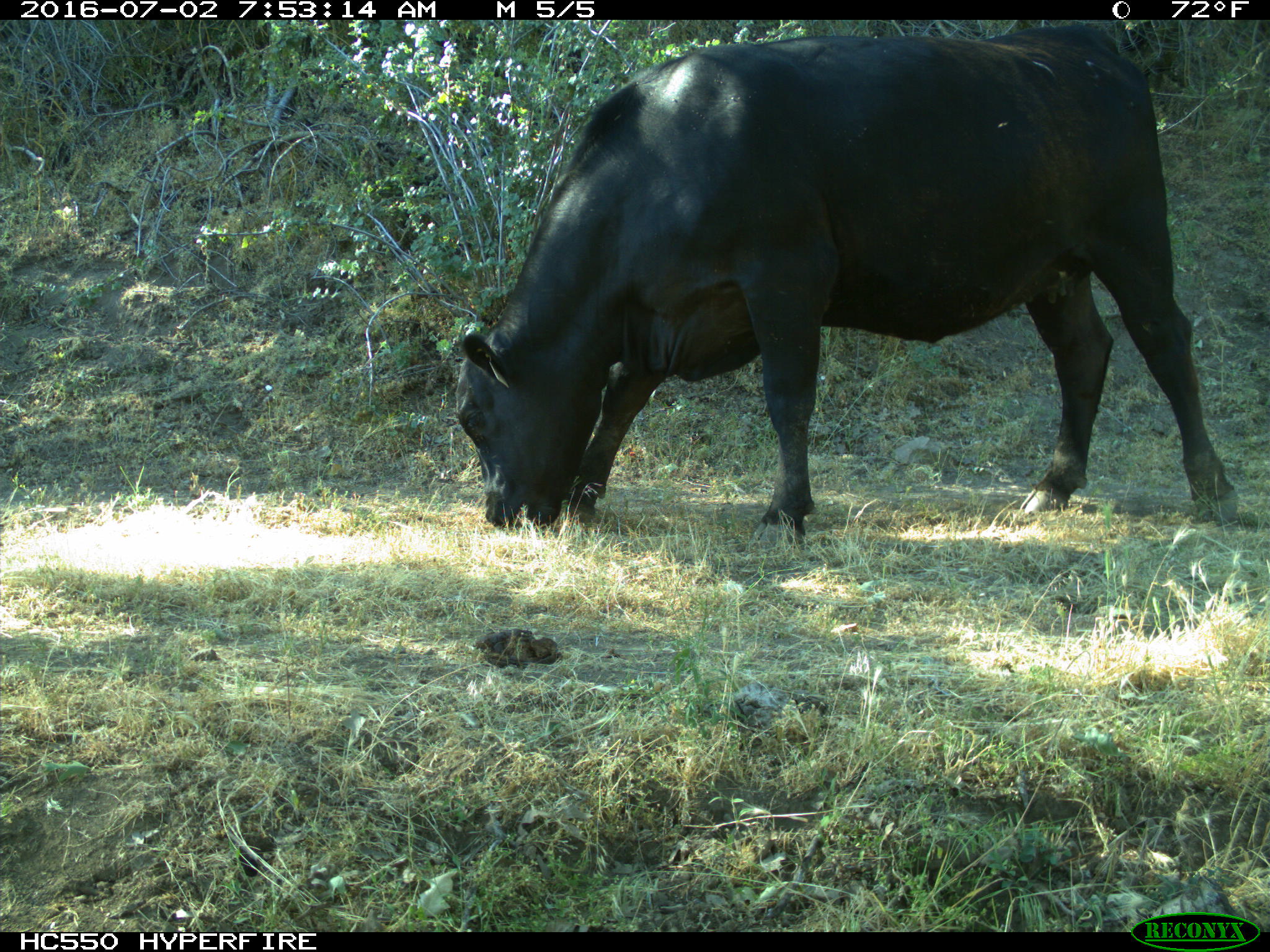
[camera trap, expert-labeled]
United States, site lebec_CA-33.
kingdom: Animalia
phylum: Chordata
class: Mammalia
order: Artiodactyla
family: Bovidae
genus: Bos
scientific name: Bos taurus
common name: domestic cow